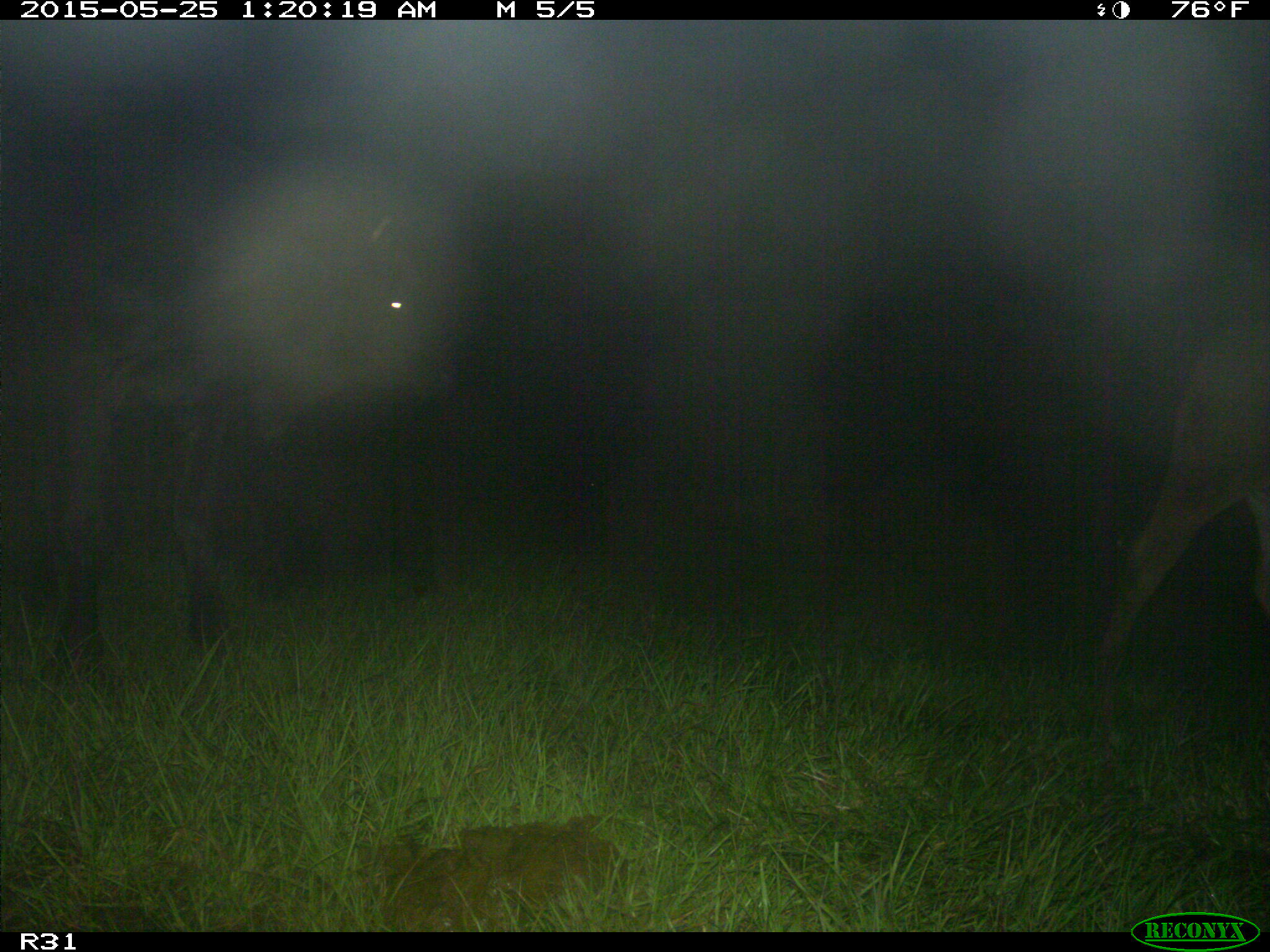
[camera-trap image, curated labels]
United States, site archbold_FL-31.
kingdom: Animalia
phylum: Chordata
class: Mammalia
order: Artiodactyla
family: Bovidae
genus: Bos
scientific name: Bos taurus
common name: domestic cow